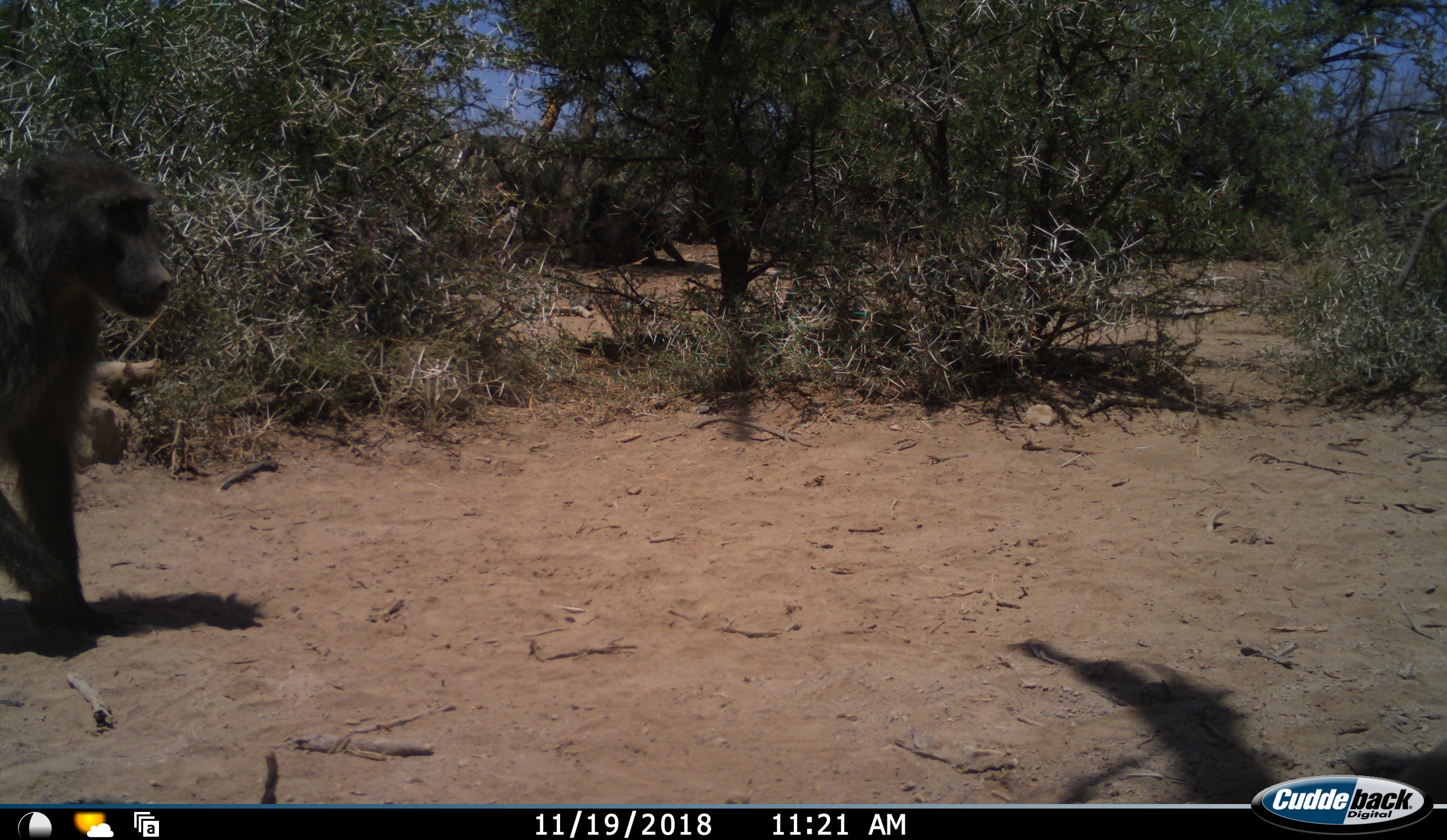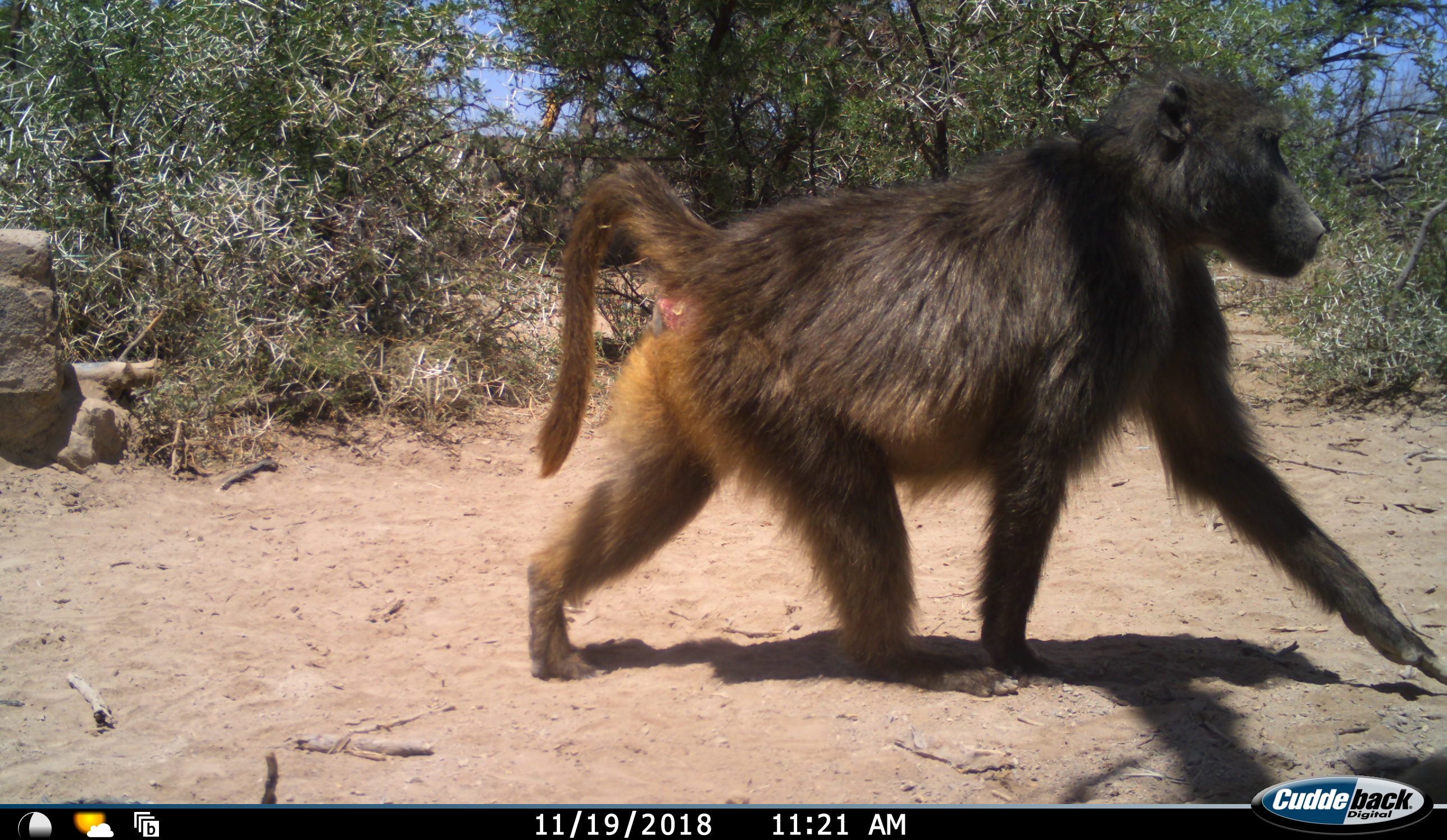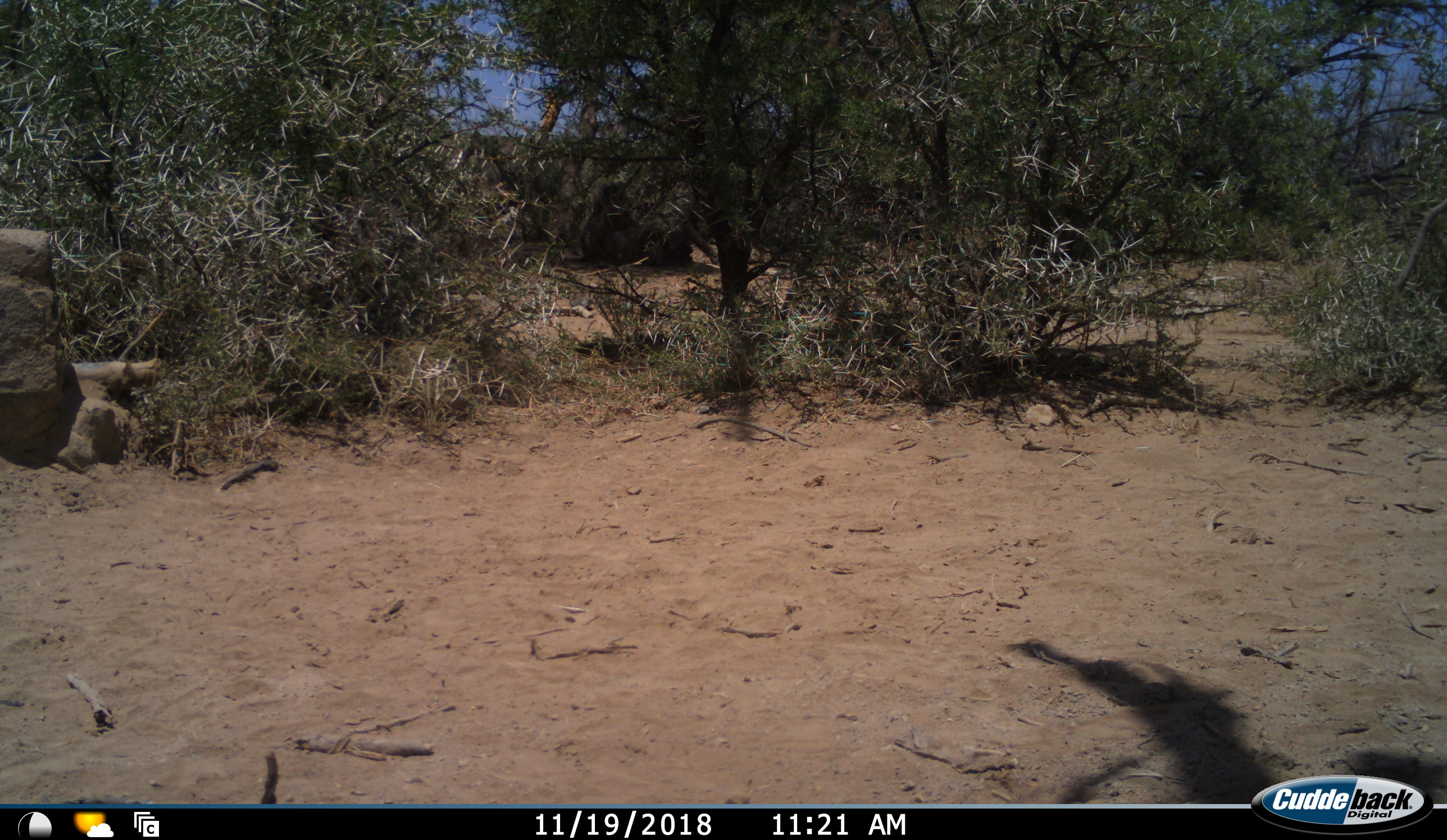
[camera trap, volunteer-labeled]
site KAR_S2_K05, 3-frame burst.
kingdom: Animalia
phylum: Chordata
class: Mammalia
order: Primates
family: Cercopithecidae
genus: Papio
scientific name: Papio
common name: baboon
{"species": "baboon (Papio)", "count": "2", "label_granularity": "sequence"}